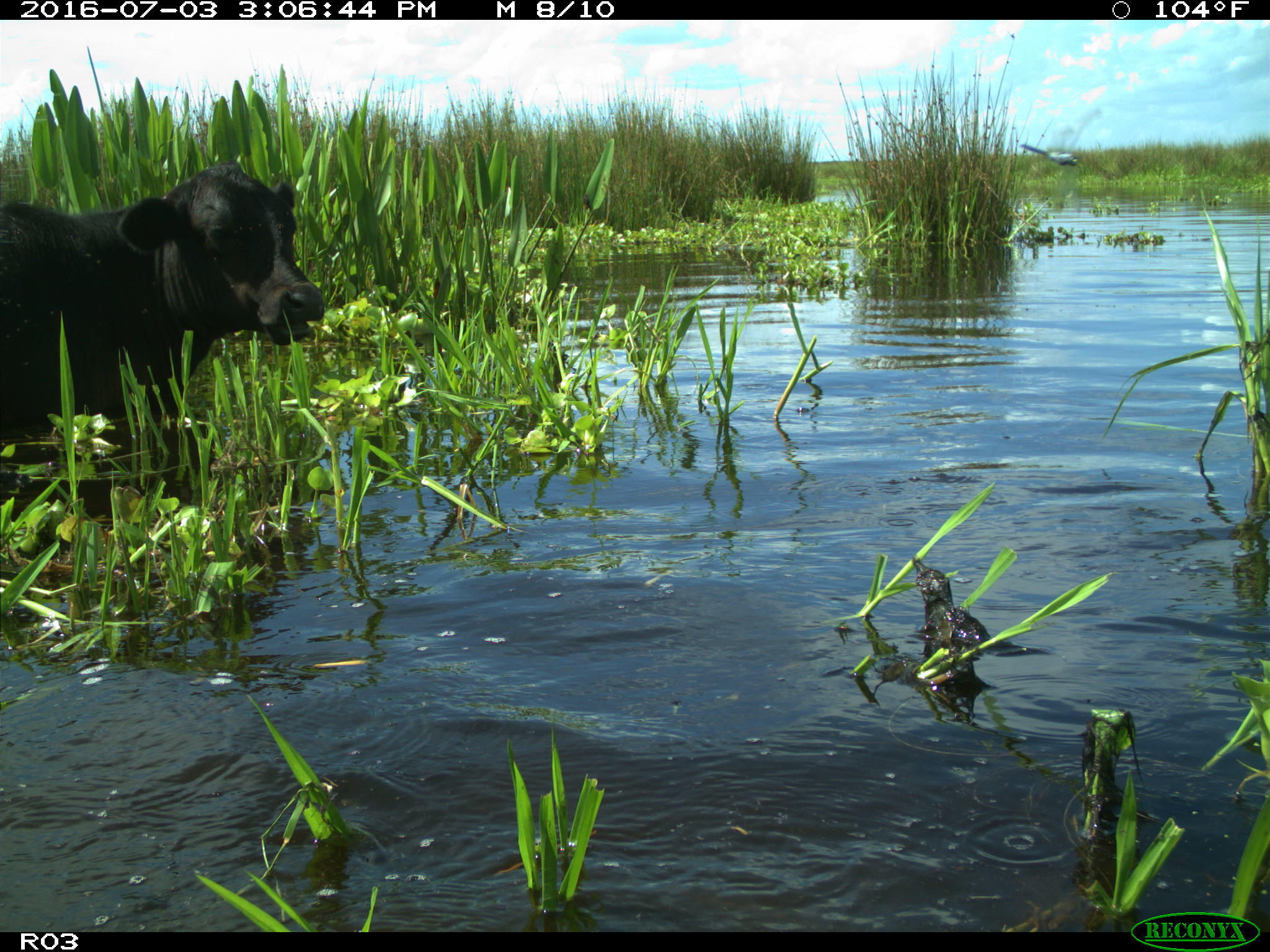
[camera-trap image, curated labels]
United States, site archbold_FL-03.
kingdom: Animalia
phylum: Chordata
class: Mammalia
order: Artiodactyla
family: Bovidae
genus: Bos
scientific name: Bos taurus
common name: domestic cow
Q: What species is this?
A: Bos taurus (domestic cow).